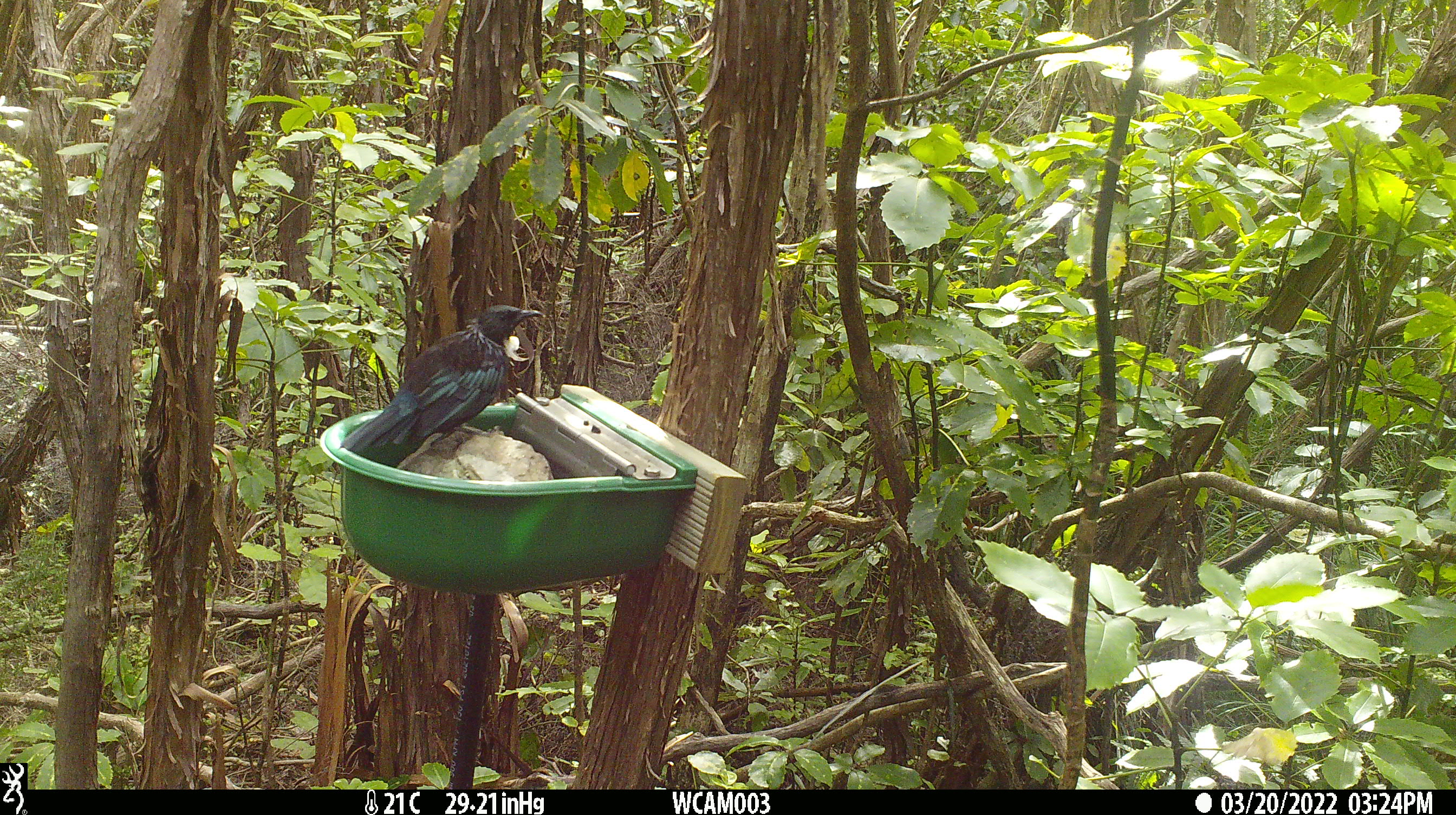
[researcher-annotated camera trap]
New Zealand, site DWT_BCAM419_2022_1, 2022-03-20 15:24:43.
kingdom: Animalia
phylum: Chordata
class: Aves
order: Passeriformes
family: Meliphagidae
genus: Prosthemadera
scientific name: Prosthemadera novaeseelandiae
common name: tui